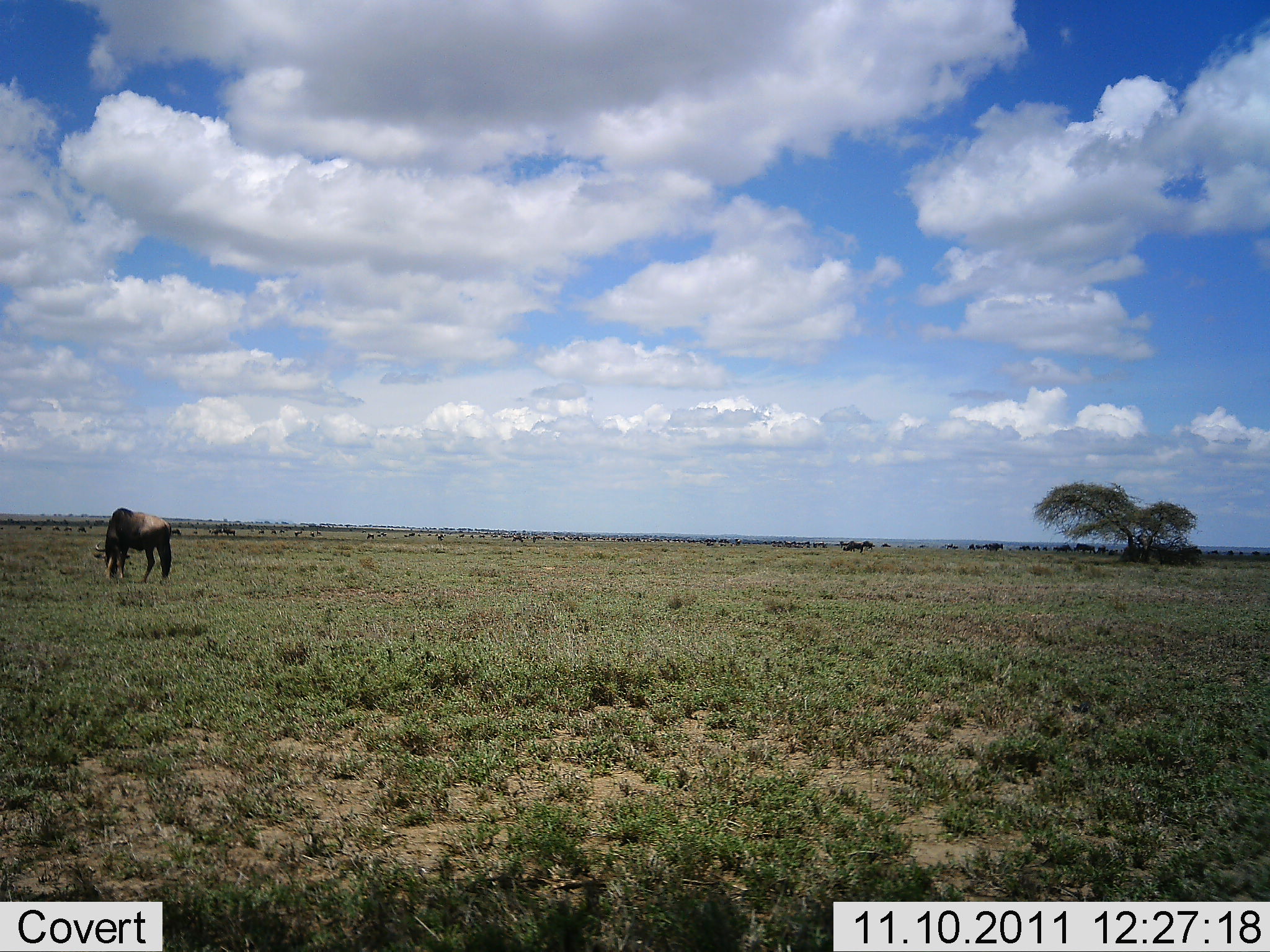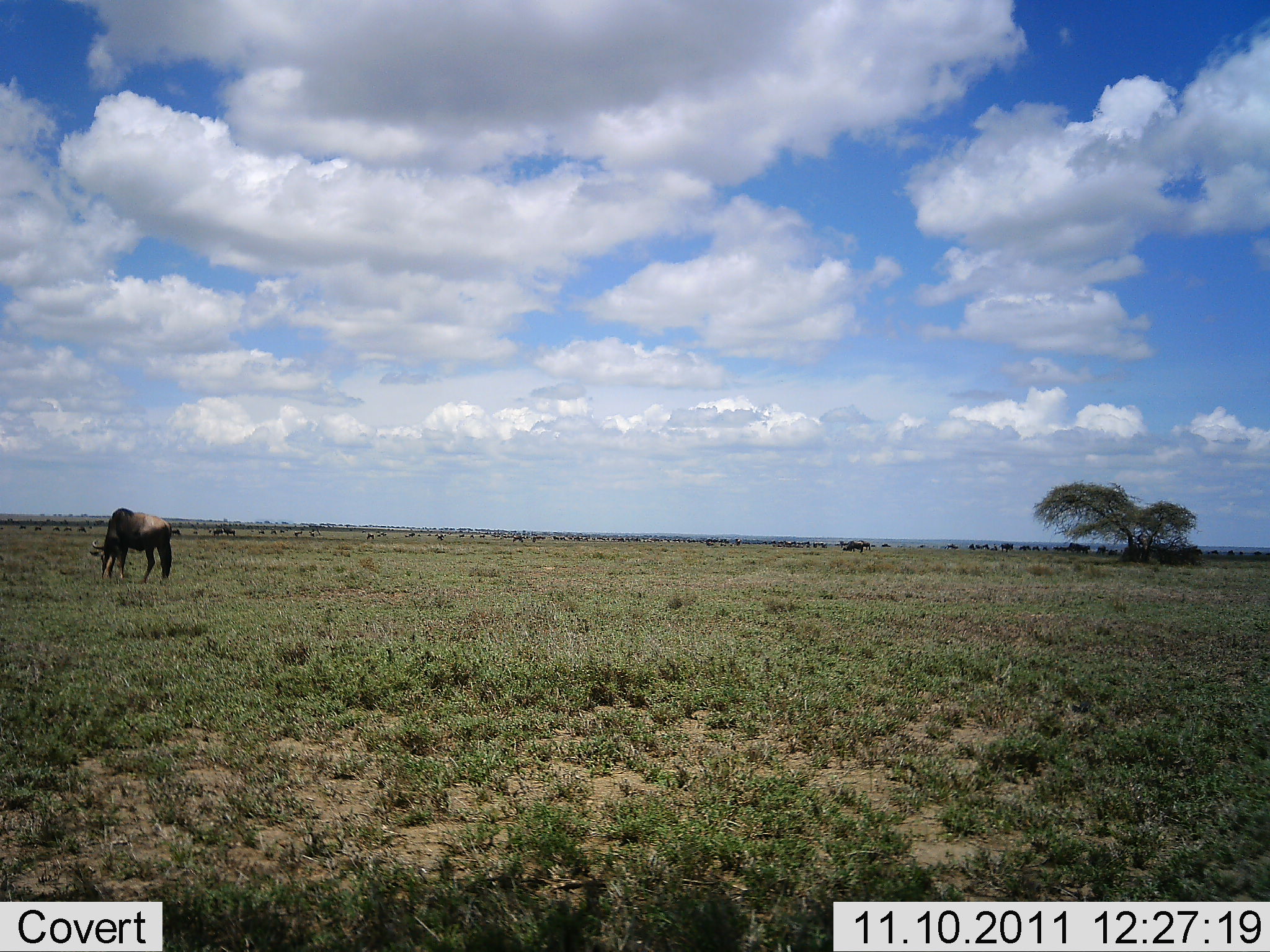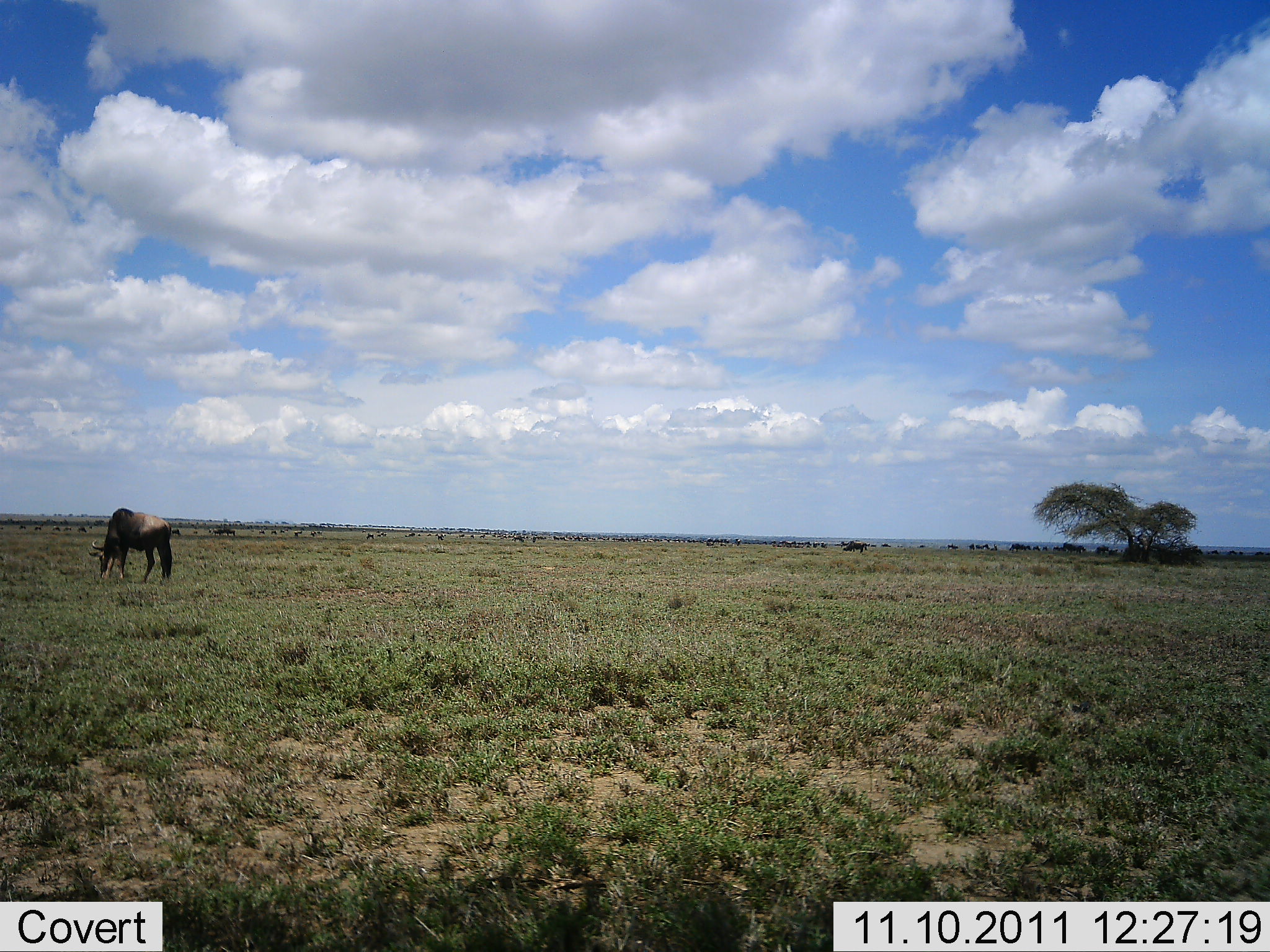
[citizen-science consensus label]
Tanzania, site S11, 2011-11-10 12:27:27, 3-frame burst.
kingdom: Animalia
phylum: Chordata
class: Mammalia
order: Artiodactyla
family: Bovidae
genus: Connochaetes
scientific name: Connochaetes taurinus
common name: blue wildebeest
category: wildebeest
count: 11-50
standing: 33%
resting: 0%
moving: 17%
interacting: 8%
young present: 0%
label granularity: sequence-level